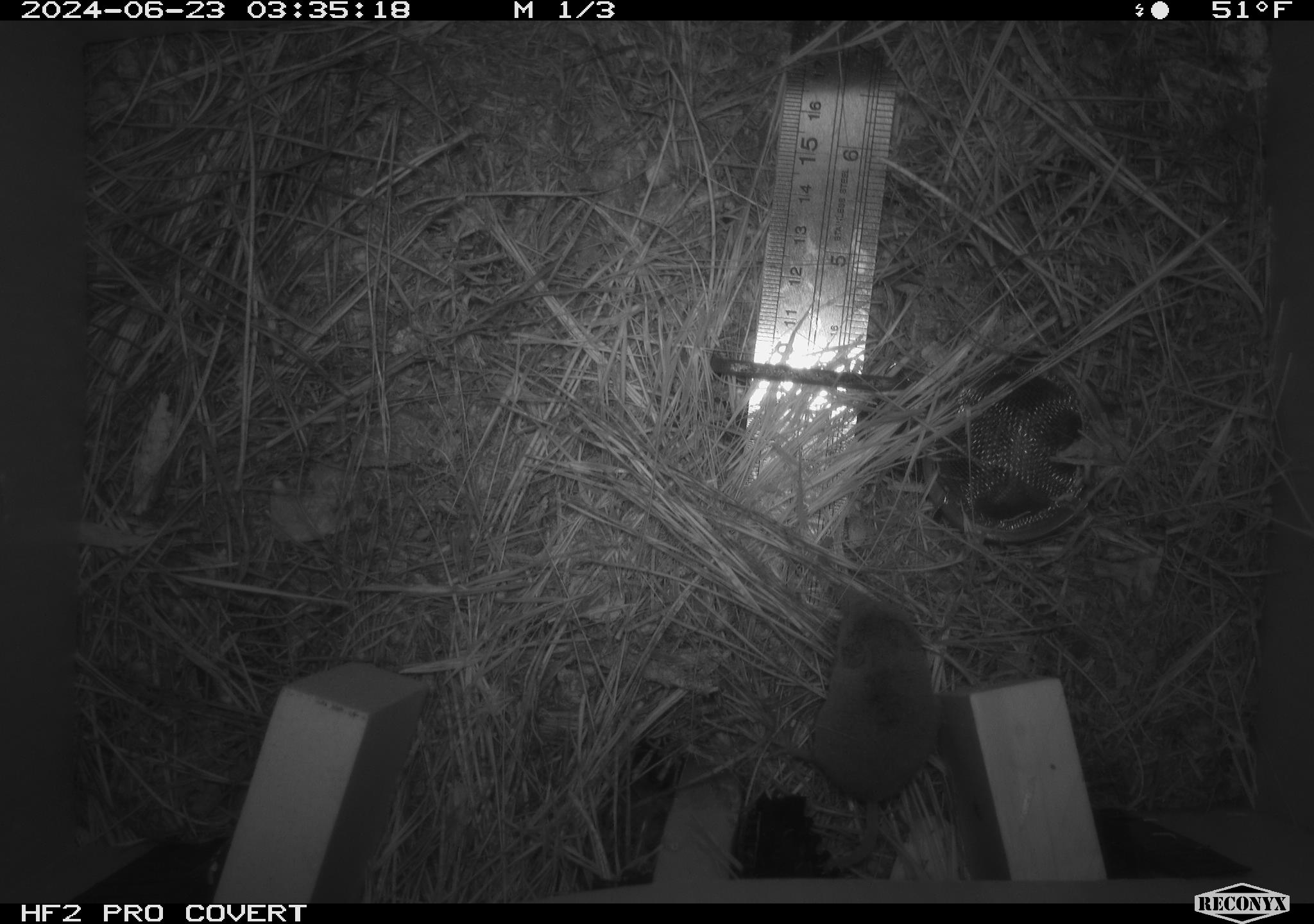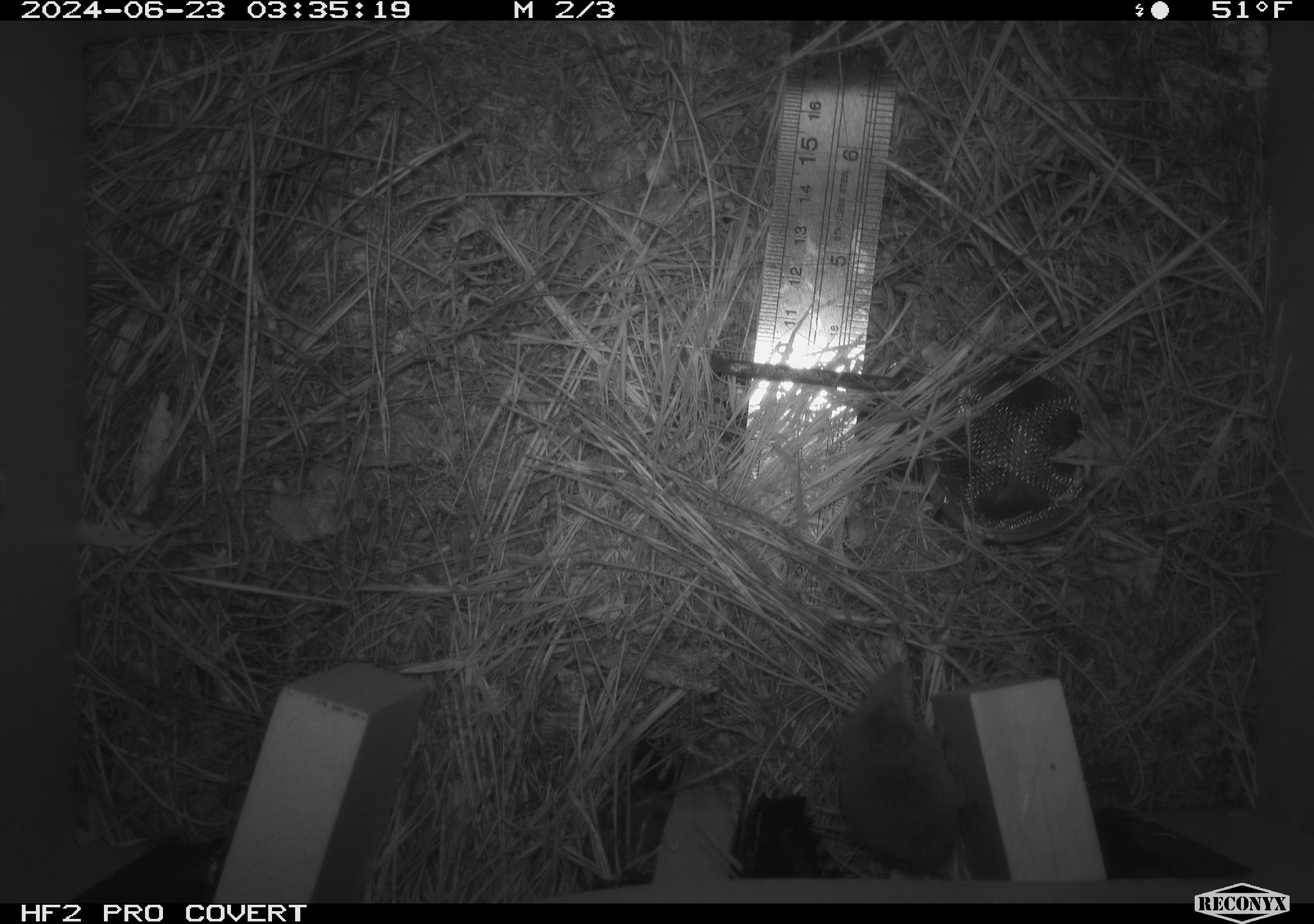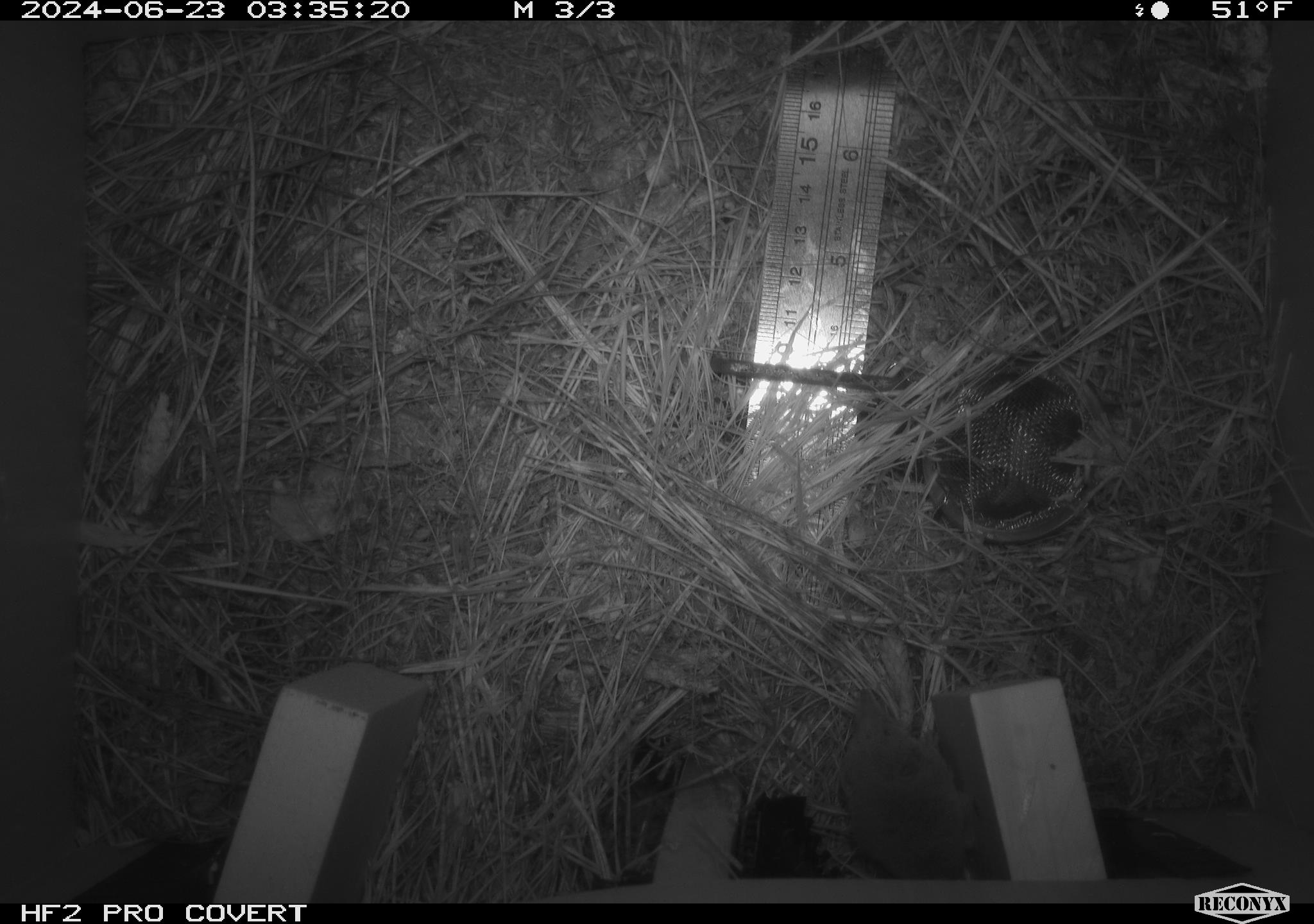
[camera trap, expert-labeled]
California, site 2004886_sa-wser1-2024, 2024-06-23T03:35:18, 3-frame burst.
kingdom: Animalia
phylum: Chordata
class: Mammalia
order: Eulipotyphla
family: Soricidae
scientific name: Soricidae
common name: shrews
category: soricidae family